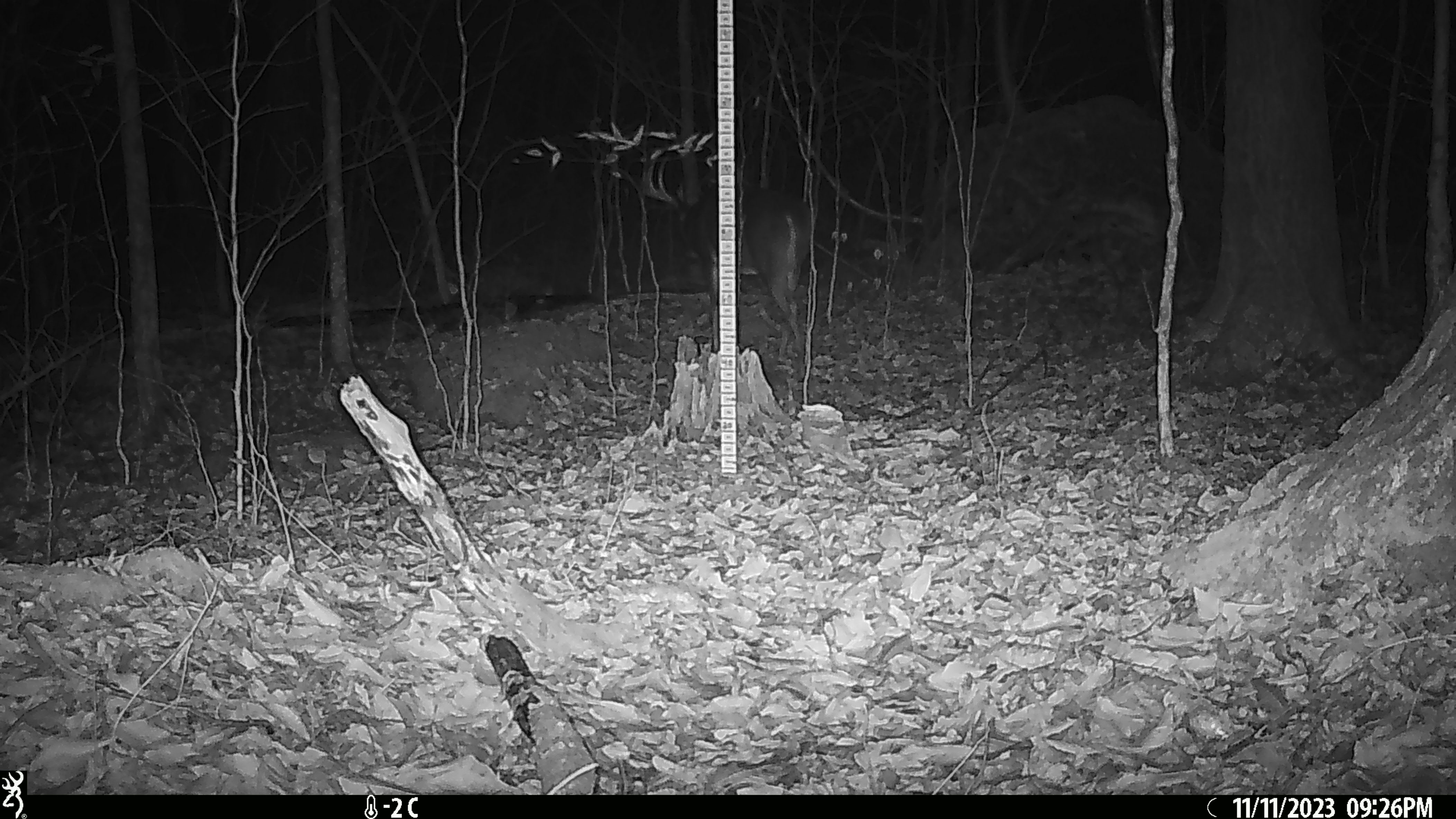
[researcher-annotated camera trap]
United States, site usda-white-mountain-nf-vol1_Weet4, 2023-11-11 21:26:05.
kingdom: Animalia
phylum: Chordata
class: Mammalia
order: Artiodactyla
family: Cervidae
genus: Odocoileus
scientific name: Odocoileus virginianus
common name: white-tailed deer